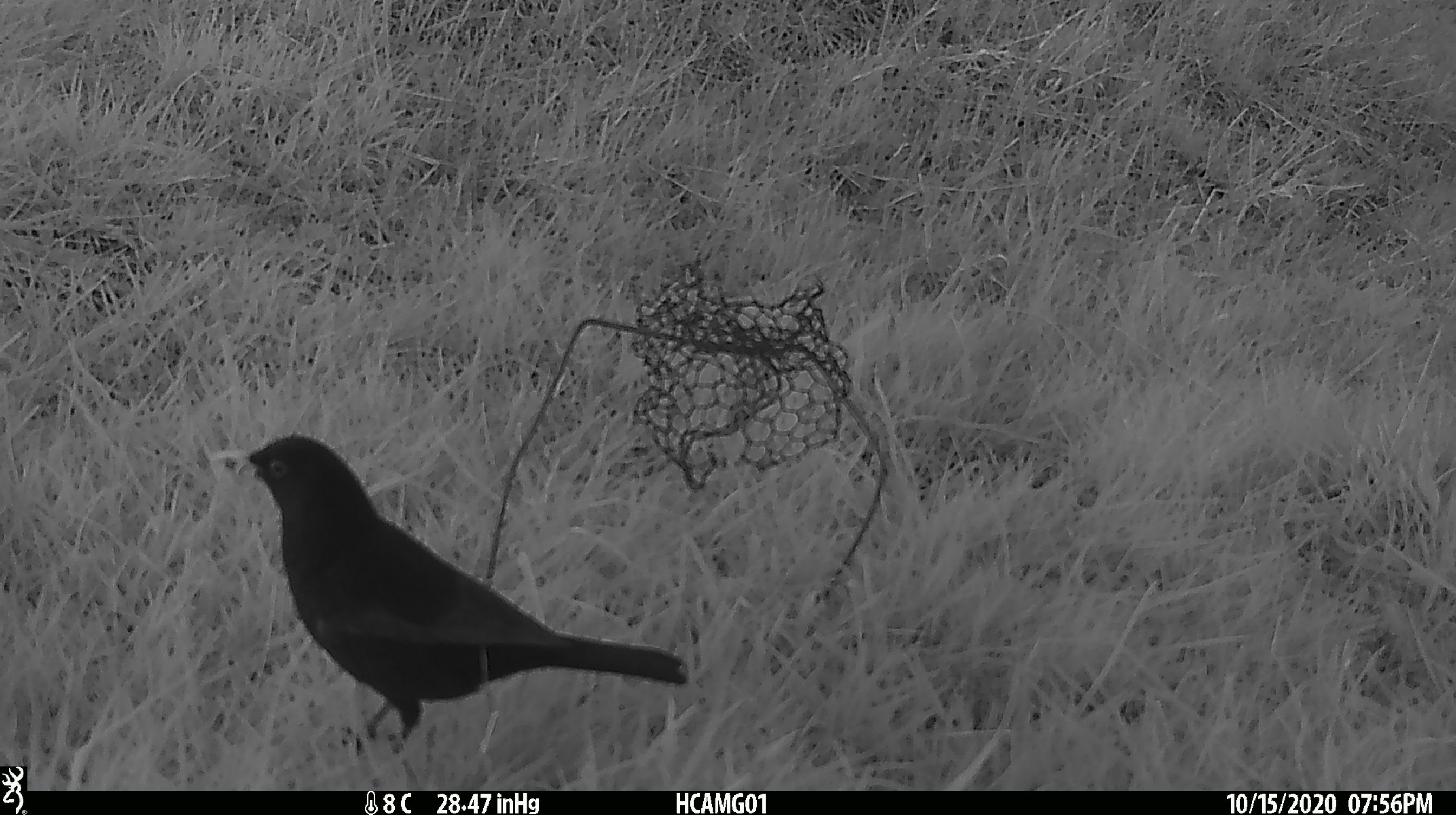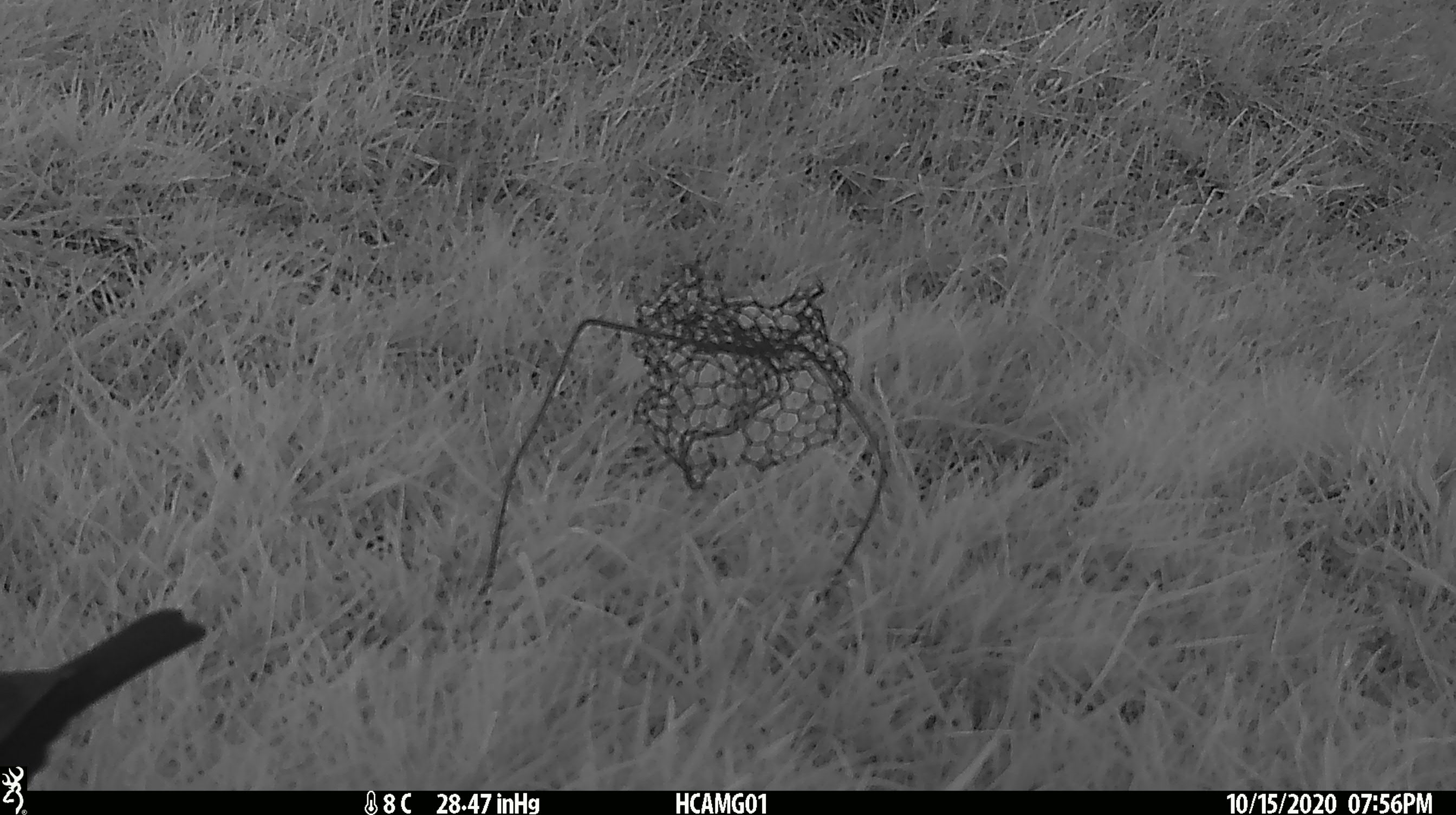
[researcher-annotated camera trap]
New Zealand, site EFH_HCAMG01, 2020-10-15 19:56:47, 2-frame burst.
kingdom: Animalia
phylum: Chordata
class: Aves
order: Passeriformes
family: Turdidae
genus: Turdus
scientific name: Turdus merula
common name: eurasian blackbird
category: blackbird